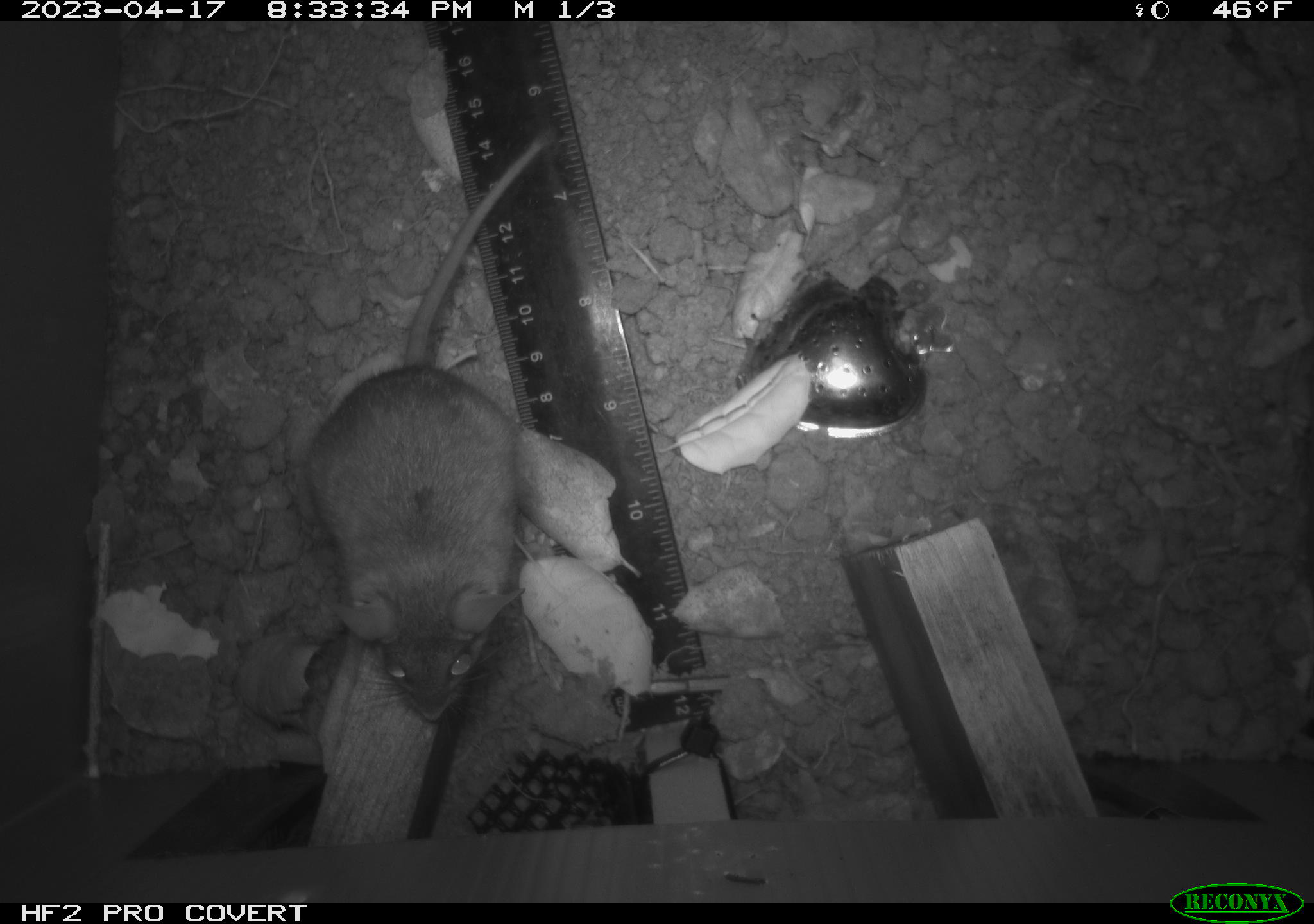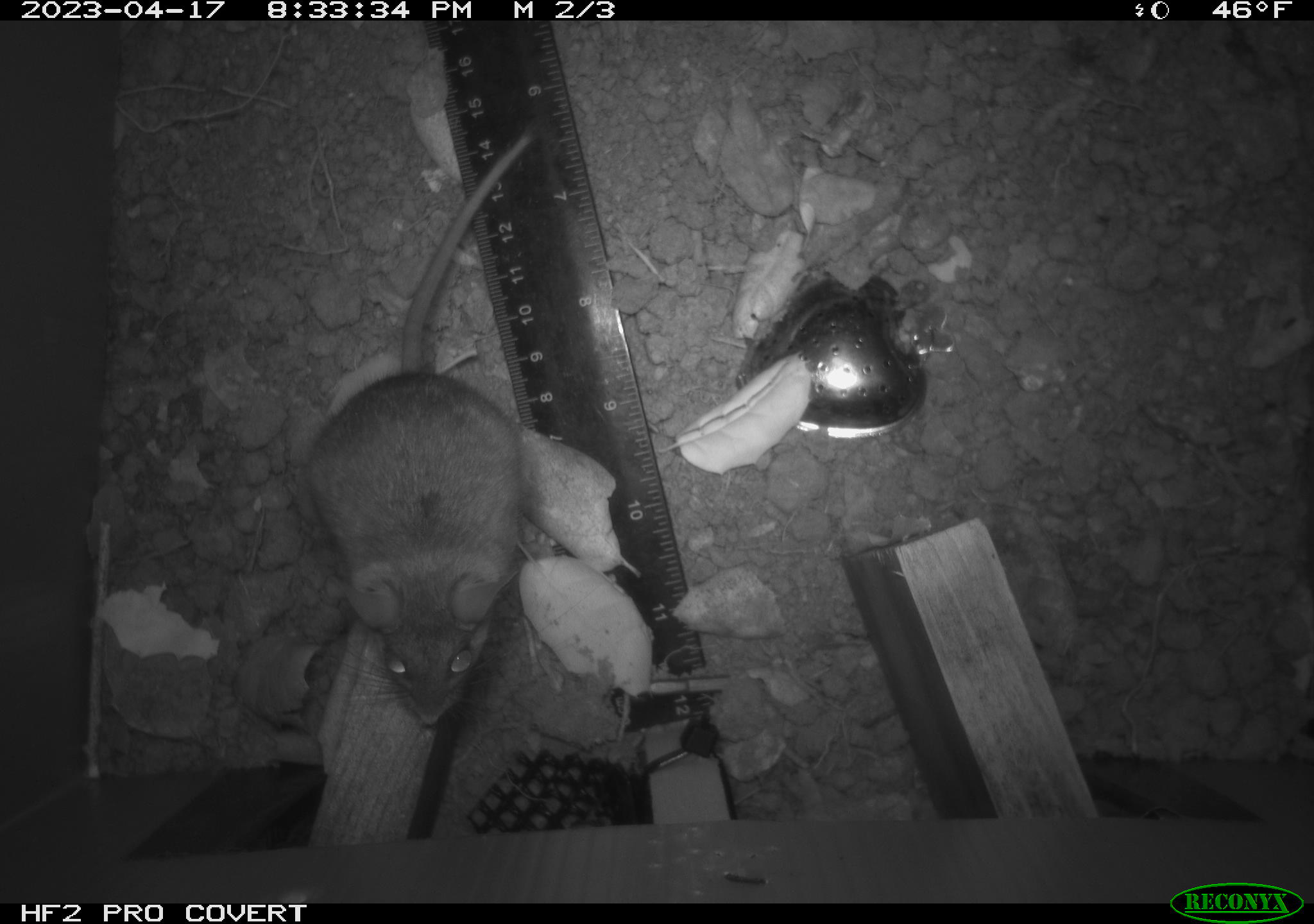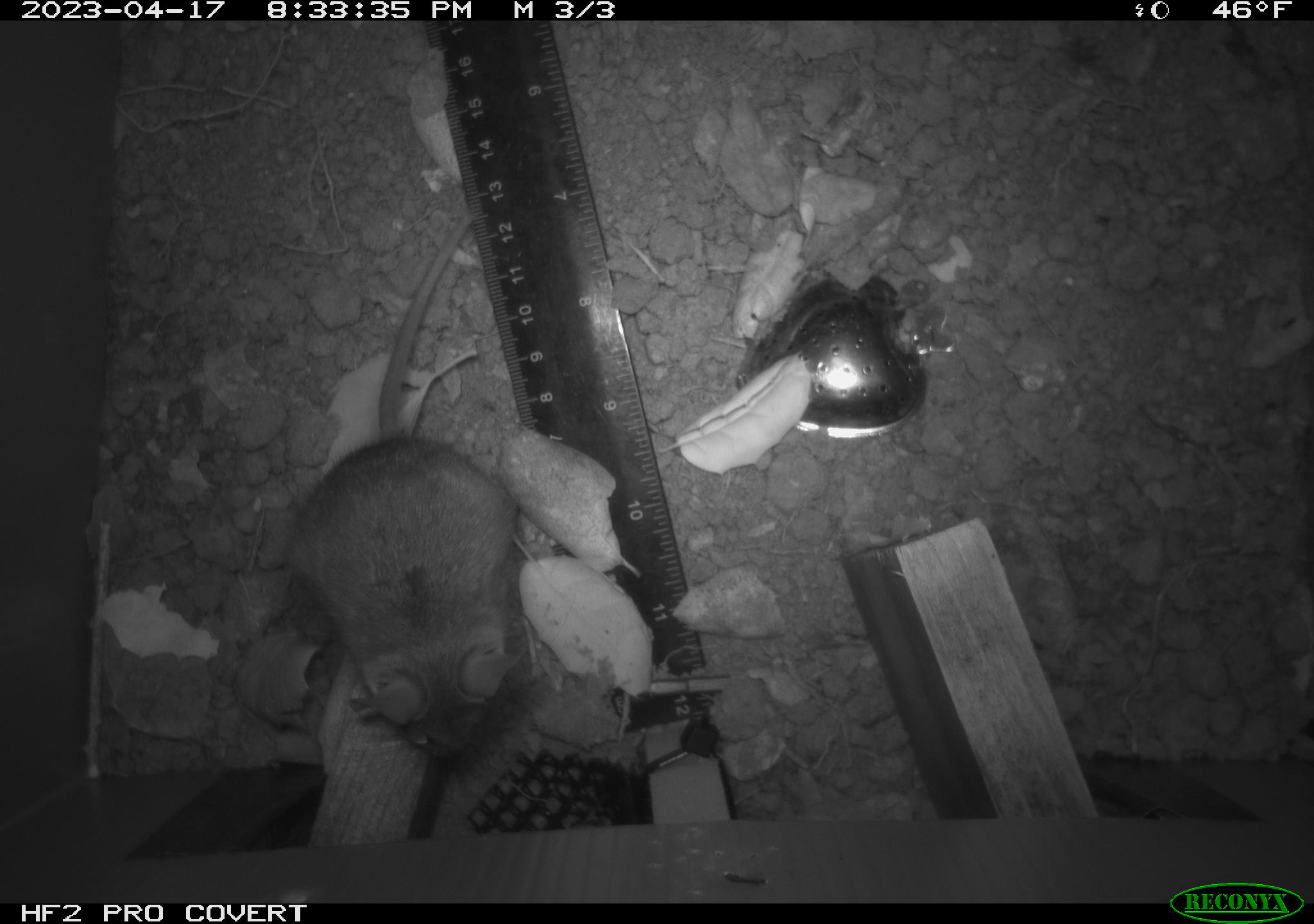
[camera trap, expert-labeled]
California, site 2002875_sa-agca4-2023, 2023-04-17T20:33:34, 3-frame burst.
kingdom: Animalia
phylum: Chordata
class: Mammalia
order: Rodentia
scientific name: Rodentia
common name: mouse species